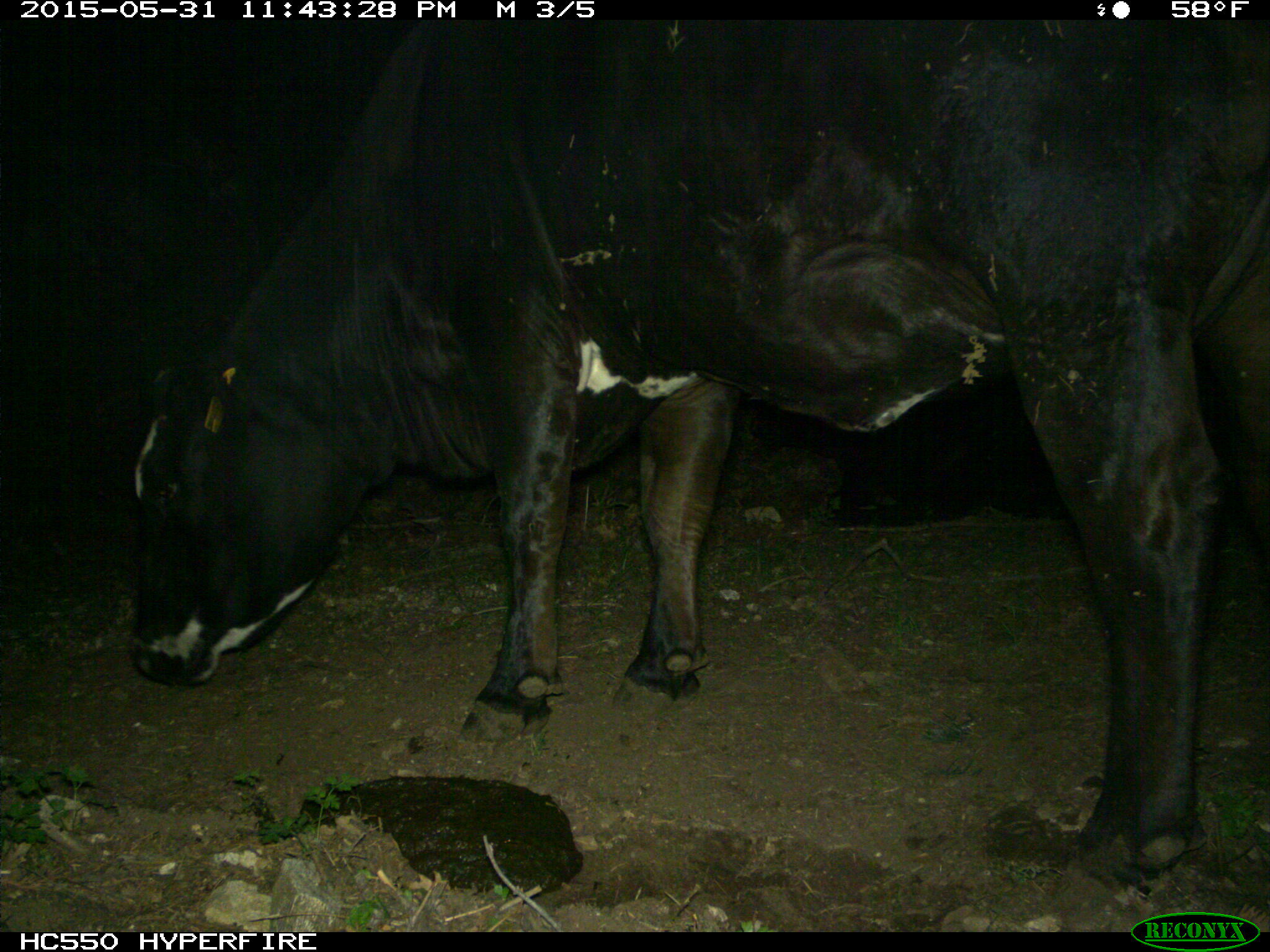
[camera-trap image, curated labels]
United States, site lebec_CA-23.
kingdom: Animalia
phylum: Chordata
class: Mammalia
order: Artiodactyla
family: Bovidae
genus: Bos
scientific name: Bos taurus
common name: domestic cow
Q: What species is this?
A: Bos taurus (domestic cow).